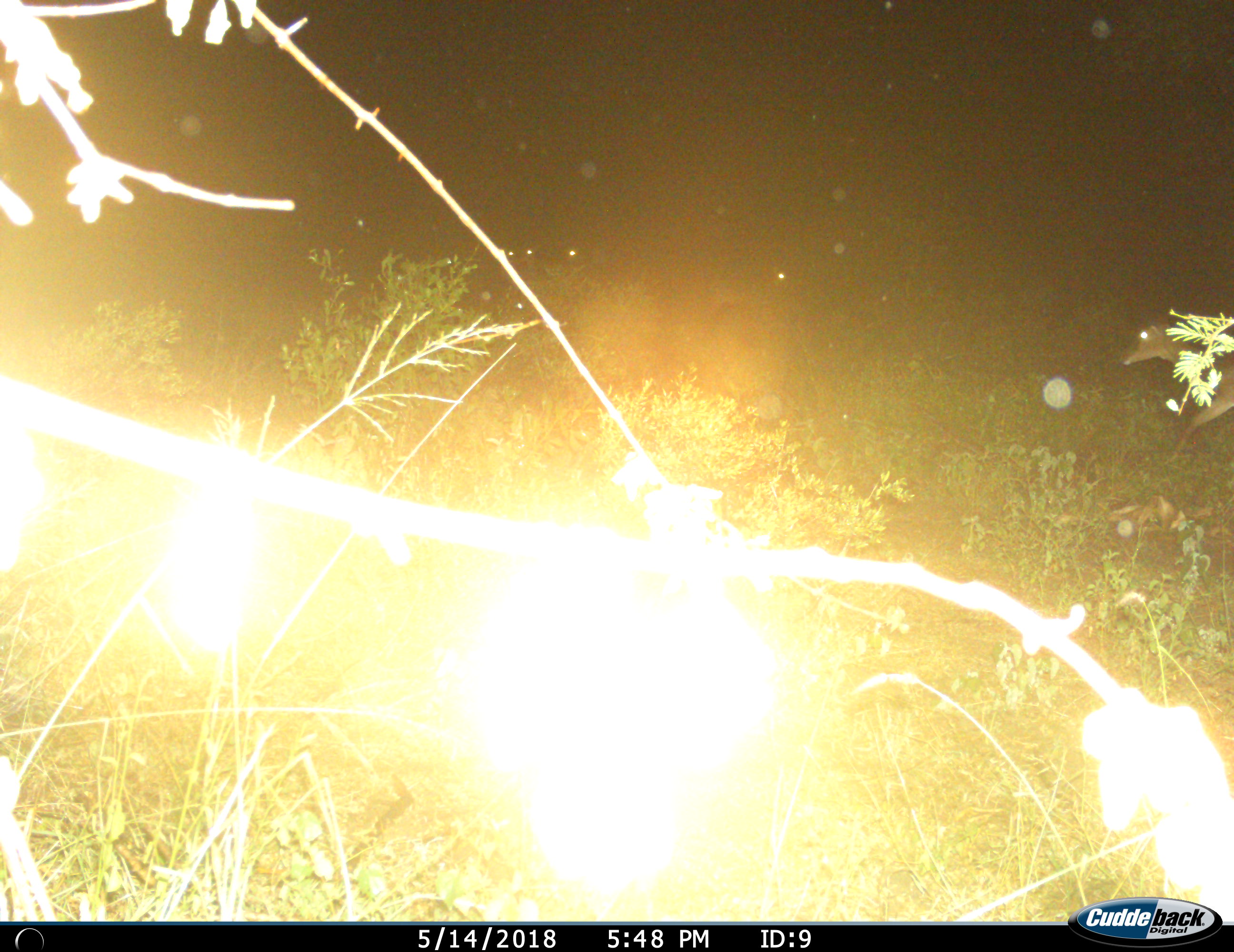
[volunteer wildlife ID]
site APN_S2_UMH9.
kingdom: Animalia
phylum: Chordata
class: Mammalia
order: Artiodactyla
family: Bovidae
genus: Aepyceros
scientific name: Aepyceros melampus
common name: impala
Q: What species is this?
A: Impala (Aepyceros melampus).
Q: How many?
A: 1.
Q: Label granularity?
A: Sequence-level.